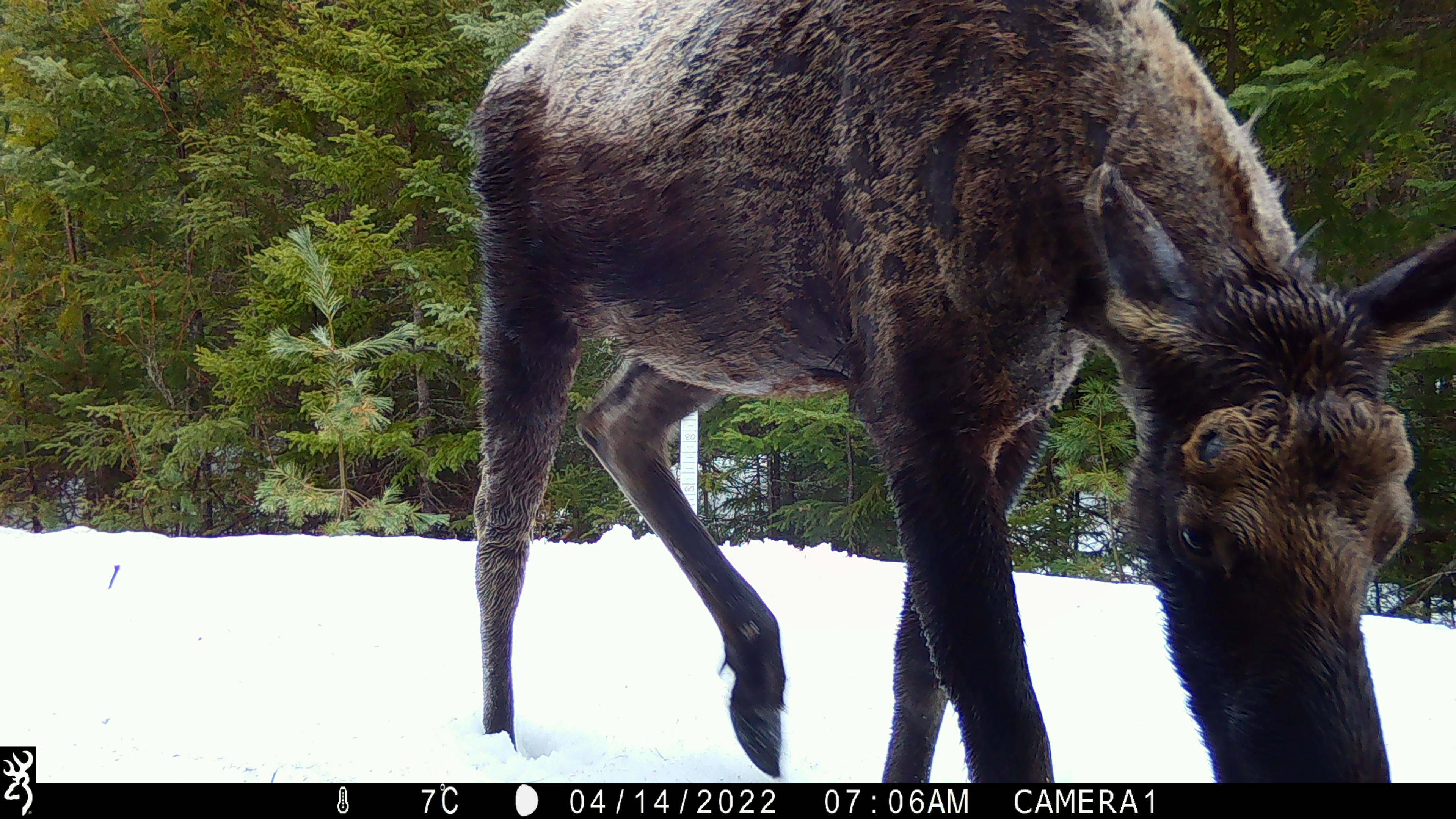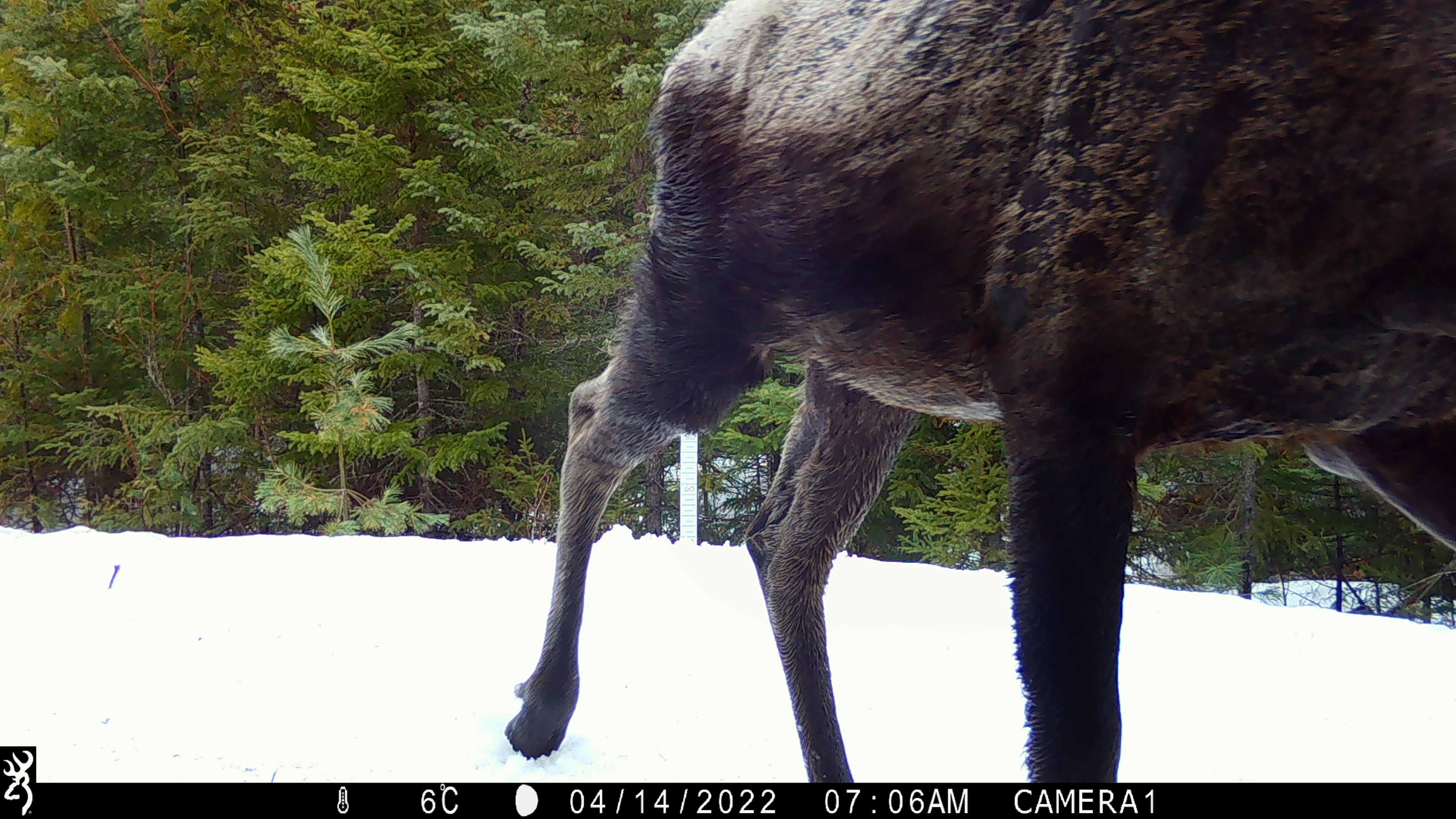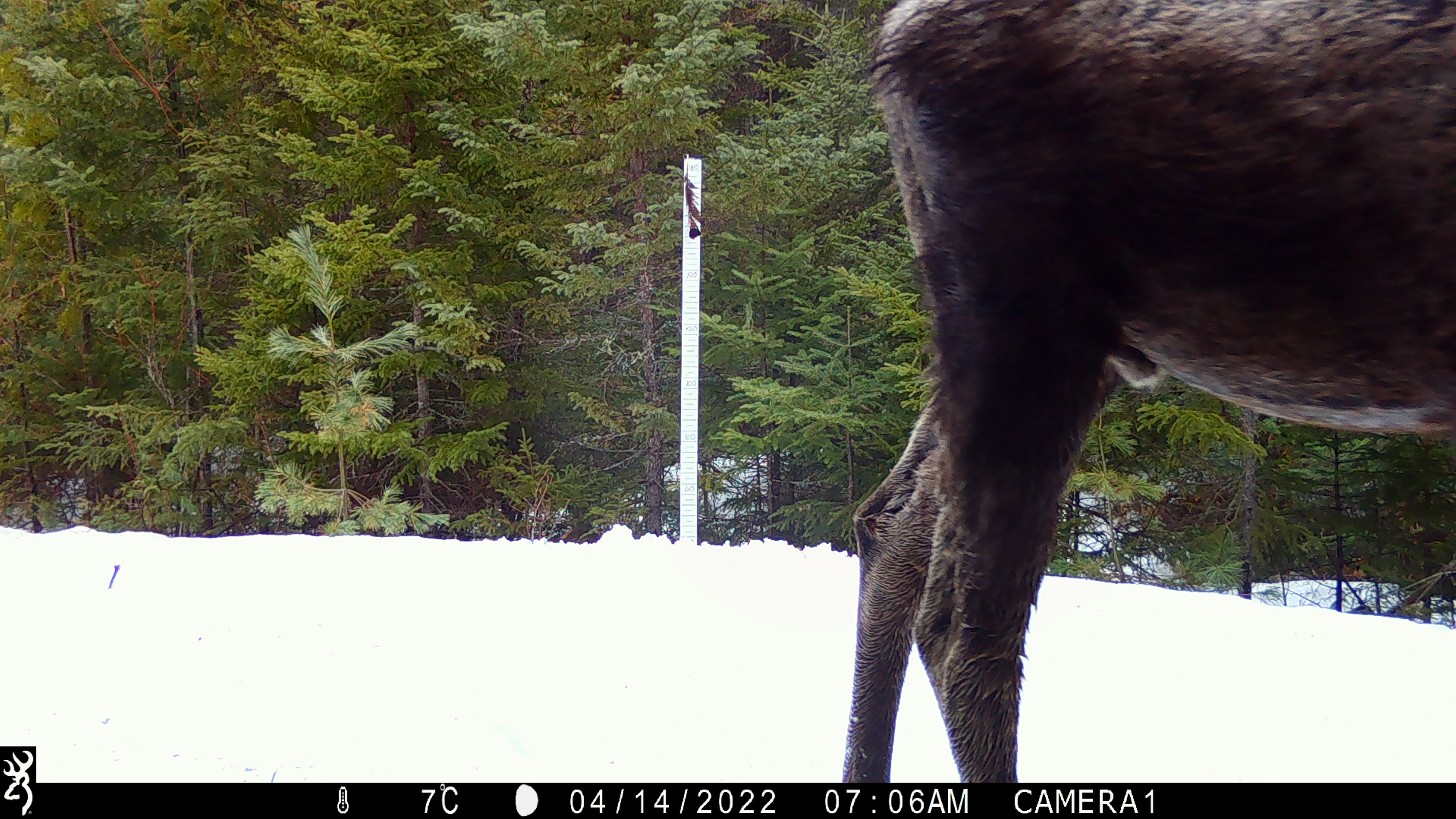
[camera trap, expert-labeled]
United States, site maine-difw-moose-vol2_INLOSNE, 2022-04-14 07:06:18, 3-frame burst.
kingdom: Animalia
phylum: Chordata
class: Mammalia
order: Artiodactyla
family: Cervidae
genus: Alces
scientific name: Alces alces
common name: moose